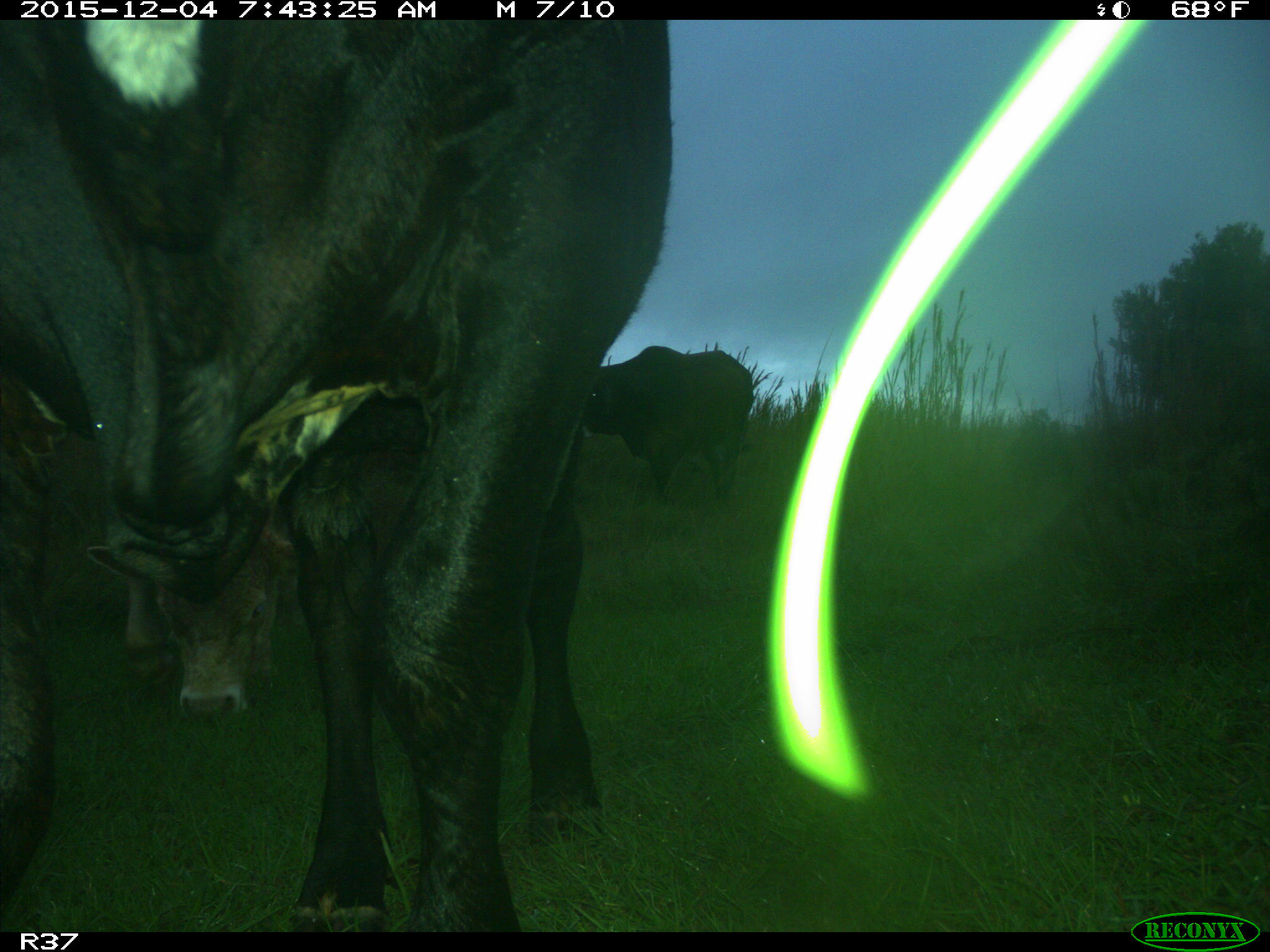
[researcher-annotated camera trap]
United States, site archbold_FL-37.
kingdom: Animalia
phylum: Chordata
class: Mammalia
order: Artiodactyla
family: Bovidae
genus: Bos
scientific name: Bos taurus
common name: domestic cow